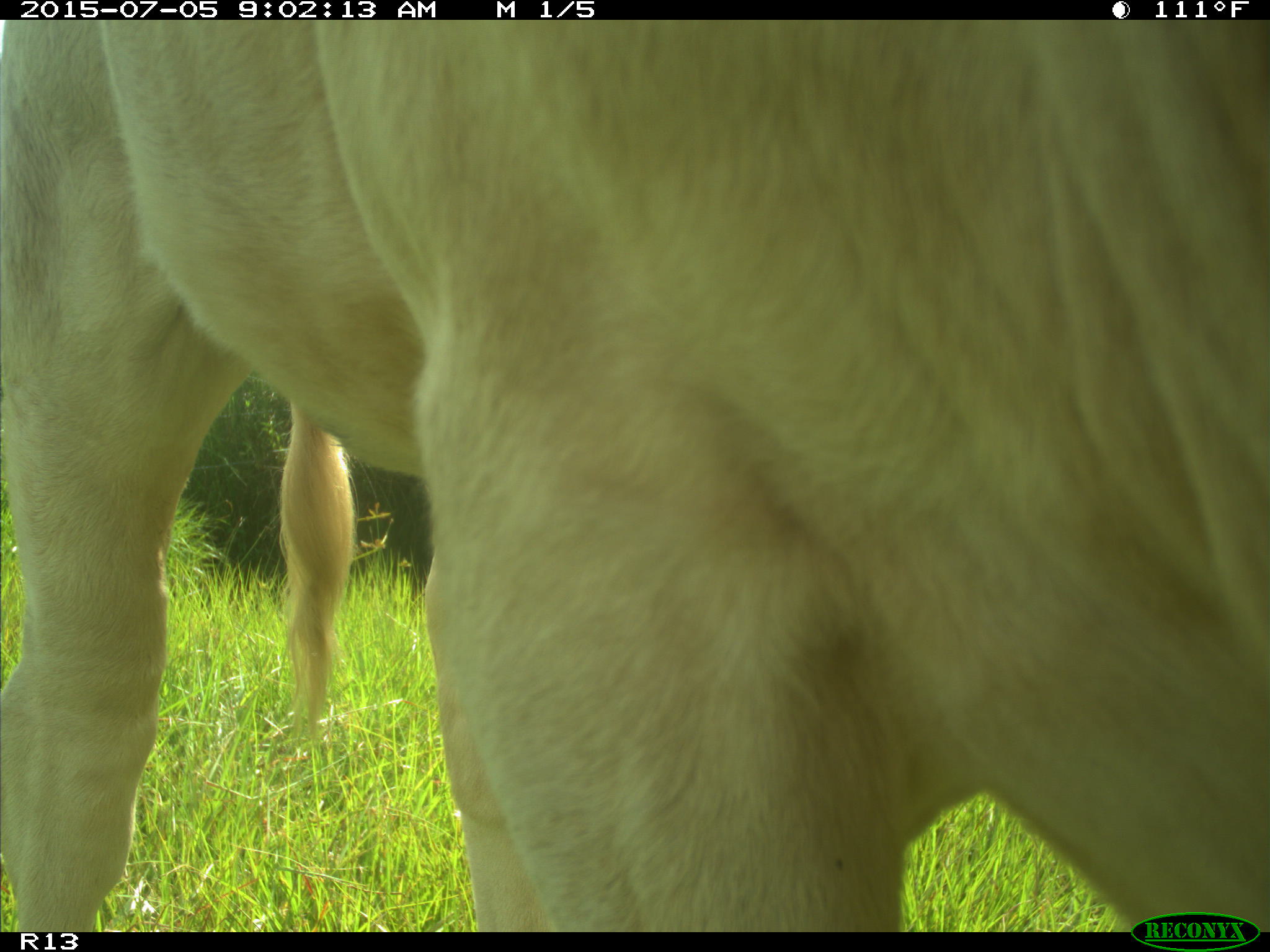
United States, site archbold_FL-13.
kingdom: Animalia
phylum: Chordata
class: Mammalia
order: Artiodactyla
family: Bovidae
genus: Bos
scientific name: Bos taurus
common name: domestic cow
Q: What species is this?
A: Bos taurus (domestic cow).